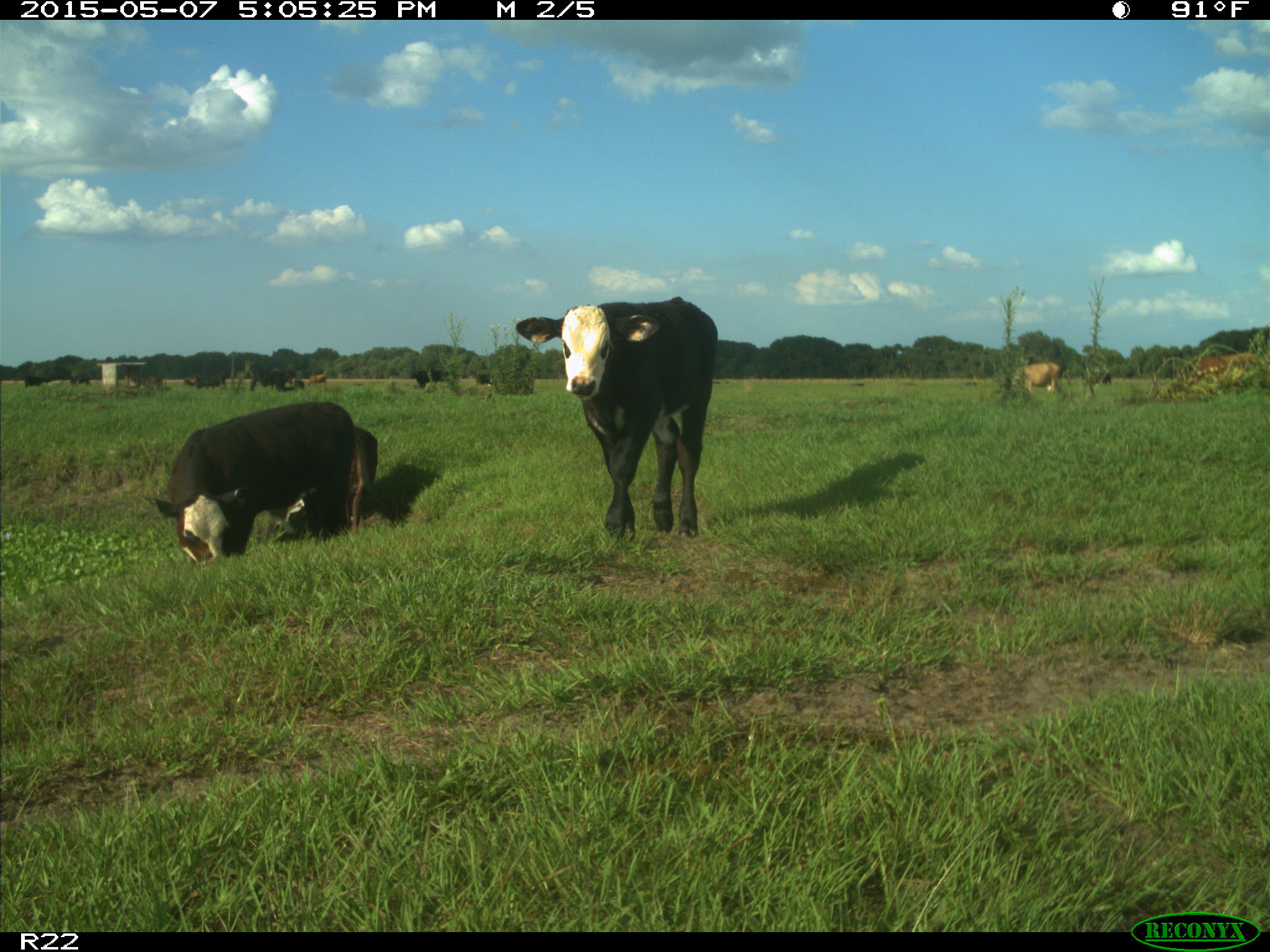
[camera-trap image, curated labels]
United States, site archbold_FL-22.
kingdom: Animalia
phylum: Chordata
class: Mammalia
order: Artiodactyla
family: Bovidae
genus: Bos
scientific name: Bos taurus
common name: domestic cow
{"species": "Bos taurus (domestic cow)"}